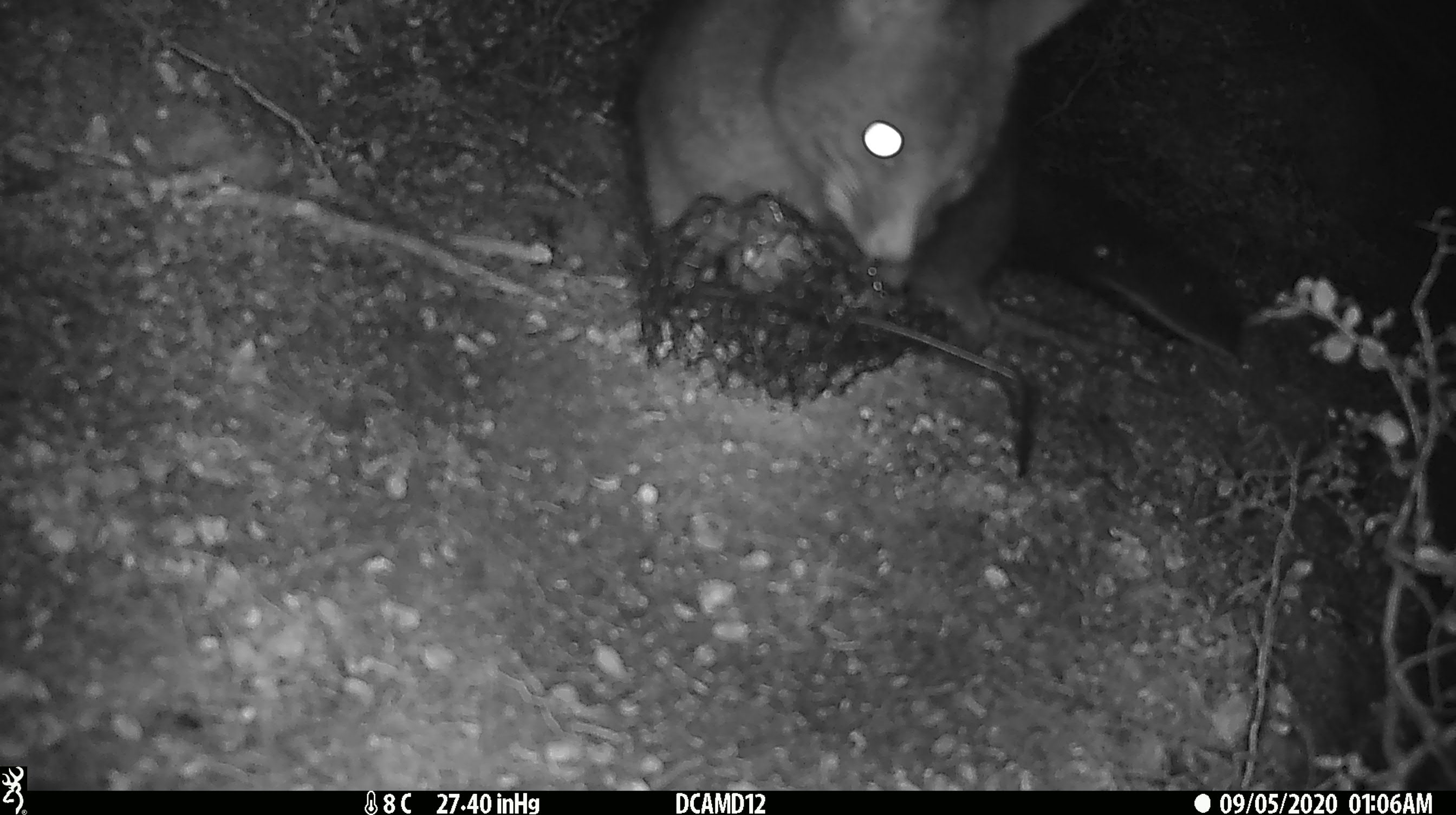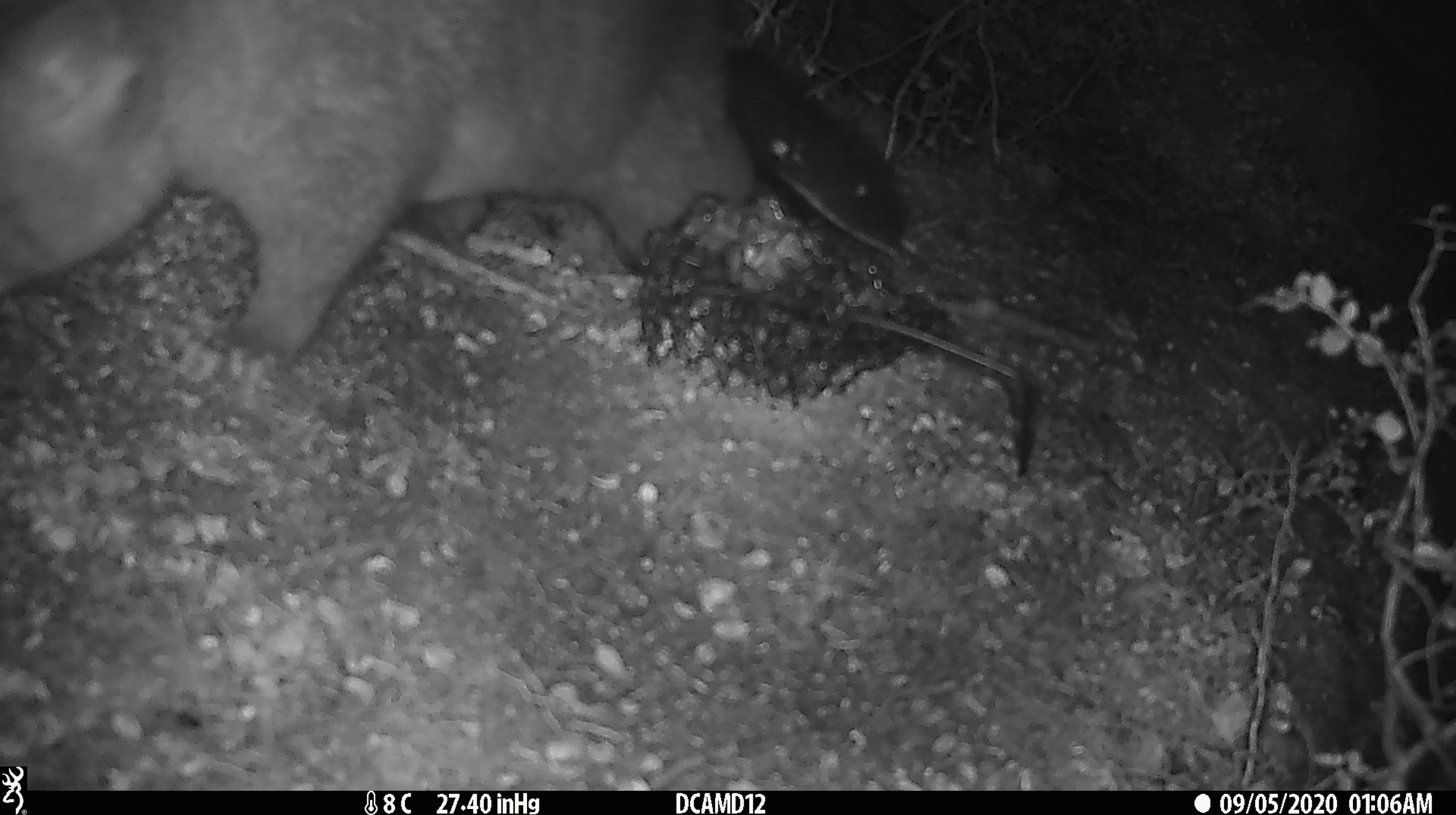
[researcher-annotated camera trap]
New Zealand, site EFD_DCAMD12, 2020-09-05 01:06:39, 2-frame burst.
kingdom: Animalia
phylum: Chordata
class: Mammalia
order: Diprotodontia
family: Phalangeridae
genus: Trichosurus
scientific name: Trichosurus vulpecula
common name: common brushtail possum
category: possum